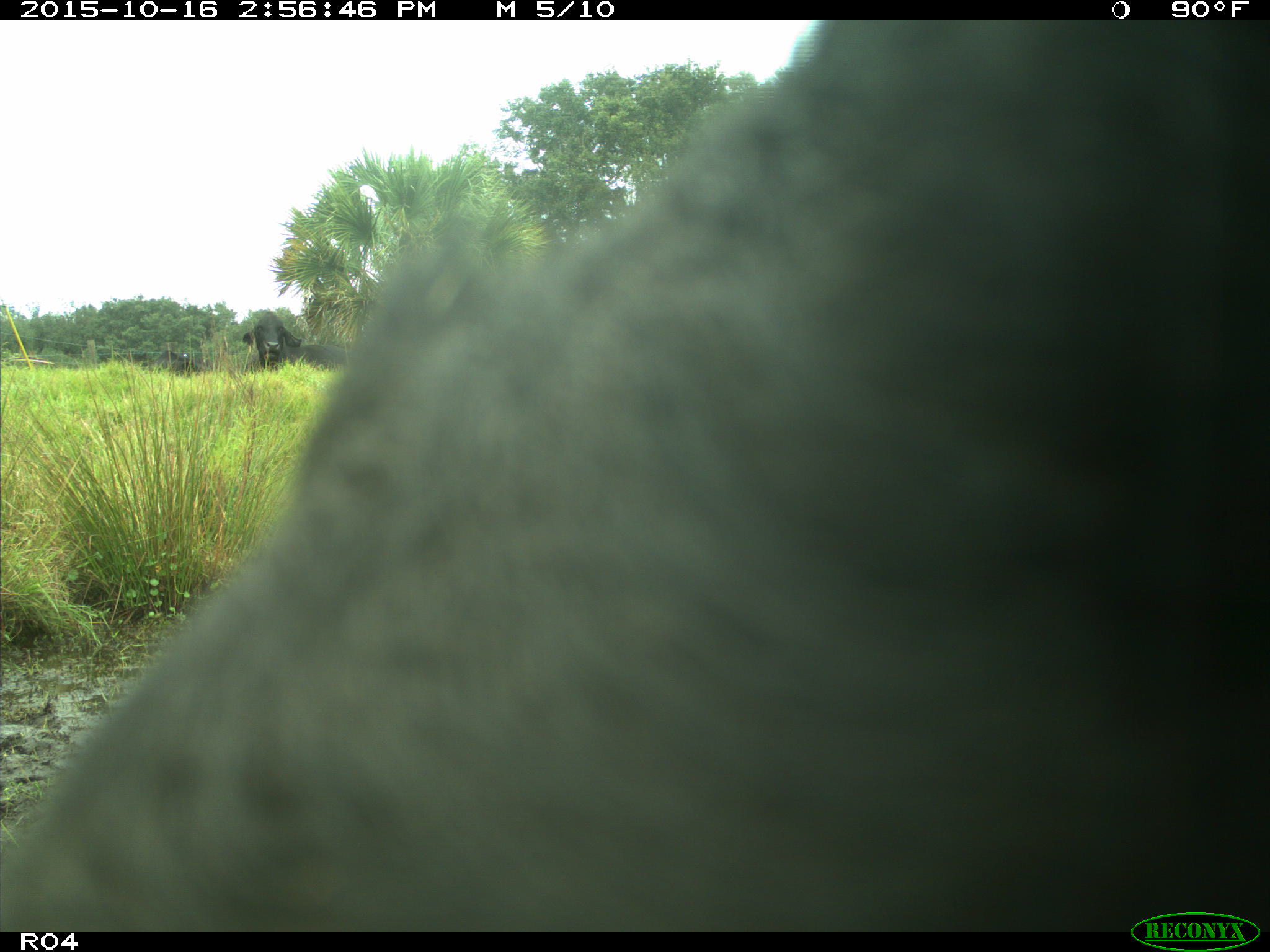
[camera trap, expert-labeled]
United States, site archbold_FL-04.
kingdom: Animalia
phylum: Chordata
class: Mammalia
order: Artiodactyla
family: Bovidae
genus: Bos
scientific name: Bos taurus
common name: domestic cow